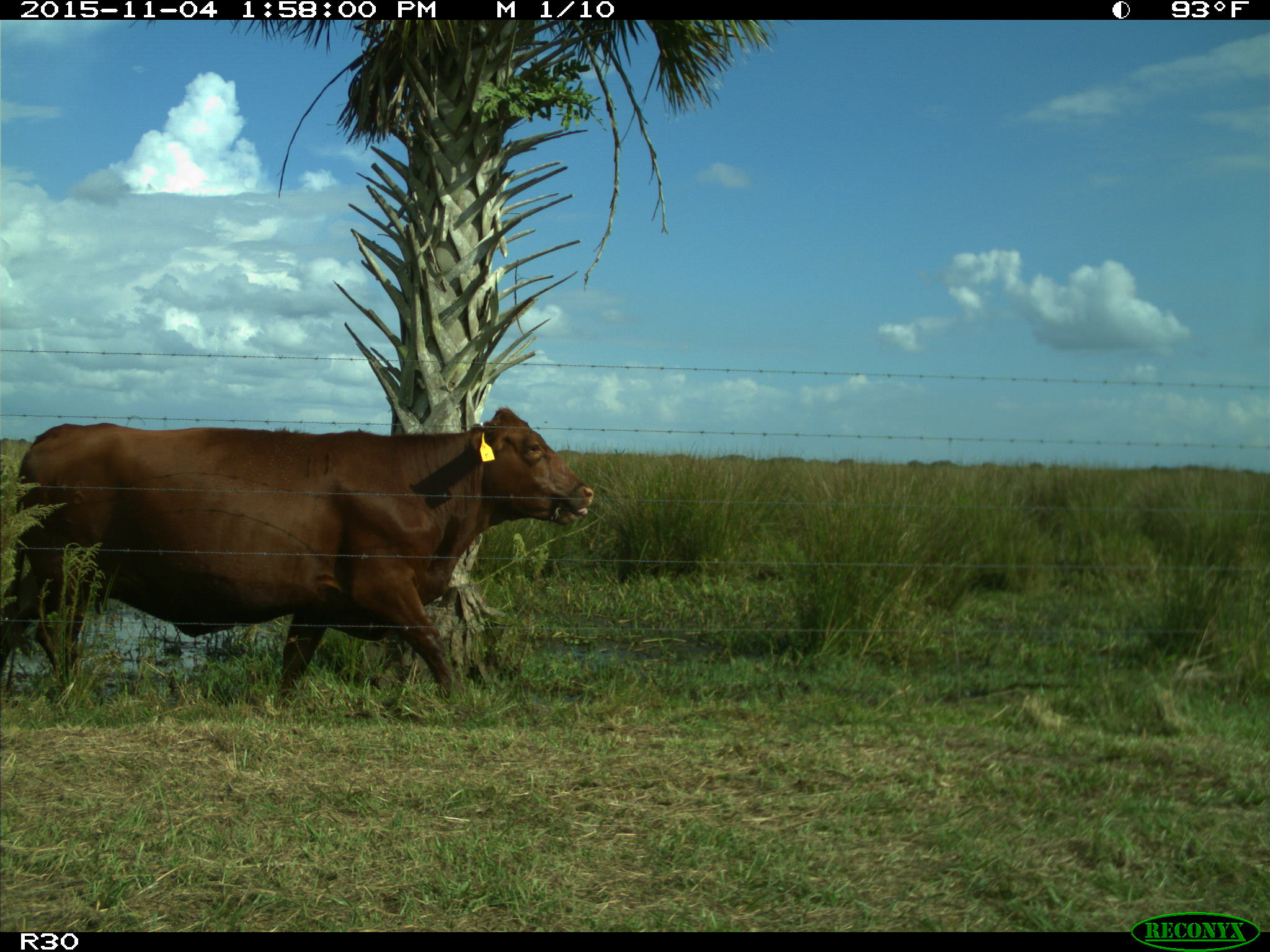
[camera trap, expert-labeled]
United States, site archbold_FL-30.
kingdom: Animalia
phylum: Chordata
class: Mammalia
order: Artiodactyla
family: Bovidae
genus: Bos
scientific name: Bos taurus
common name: domestic cow